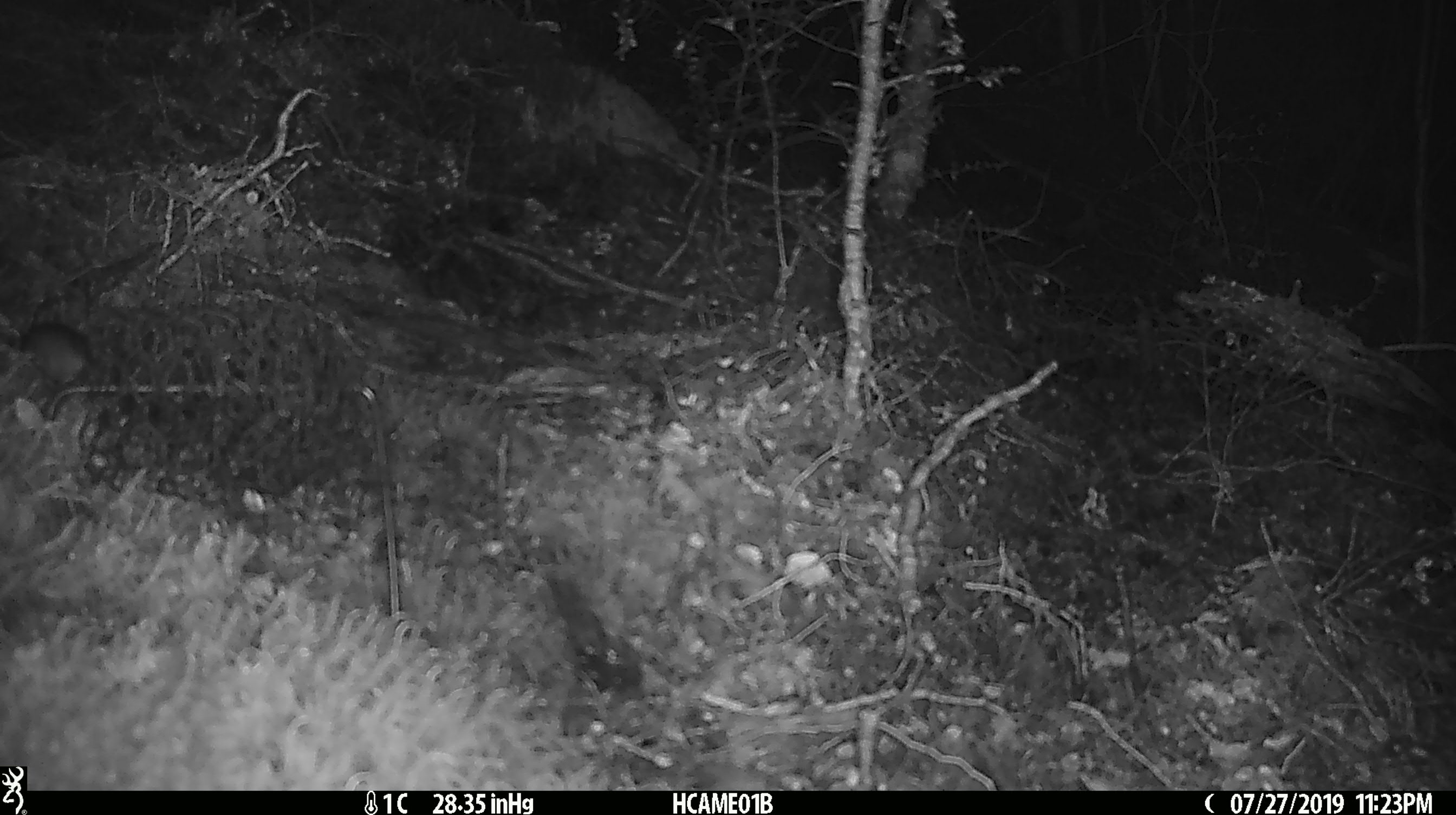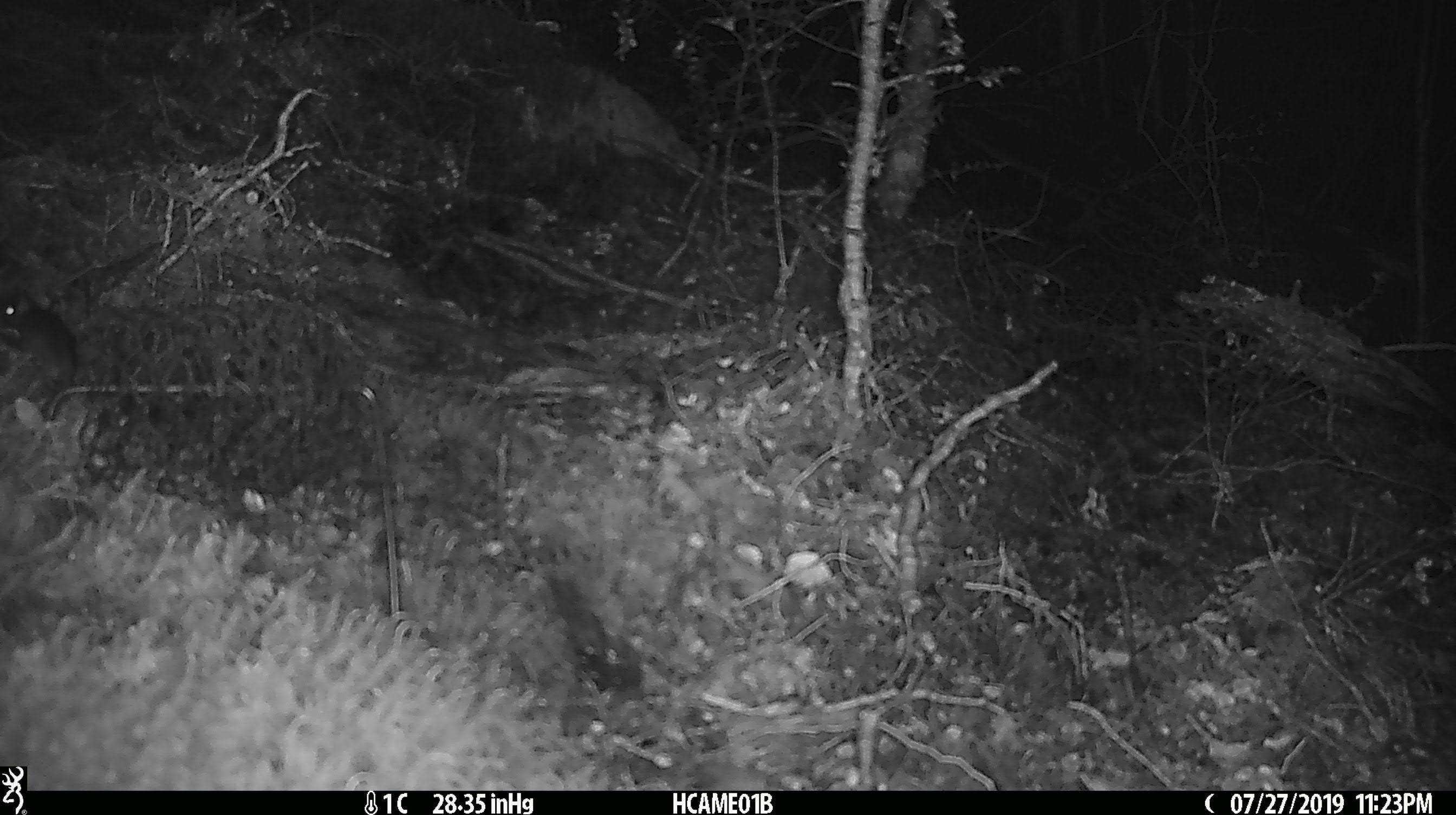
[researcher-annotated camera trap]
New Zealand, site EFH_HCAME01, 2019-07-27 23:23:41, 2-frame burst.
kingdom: Animalia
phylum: Chordata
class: Mammalia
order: Rodentia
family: Muridae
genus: Mus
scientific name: Mus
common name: mouse